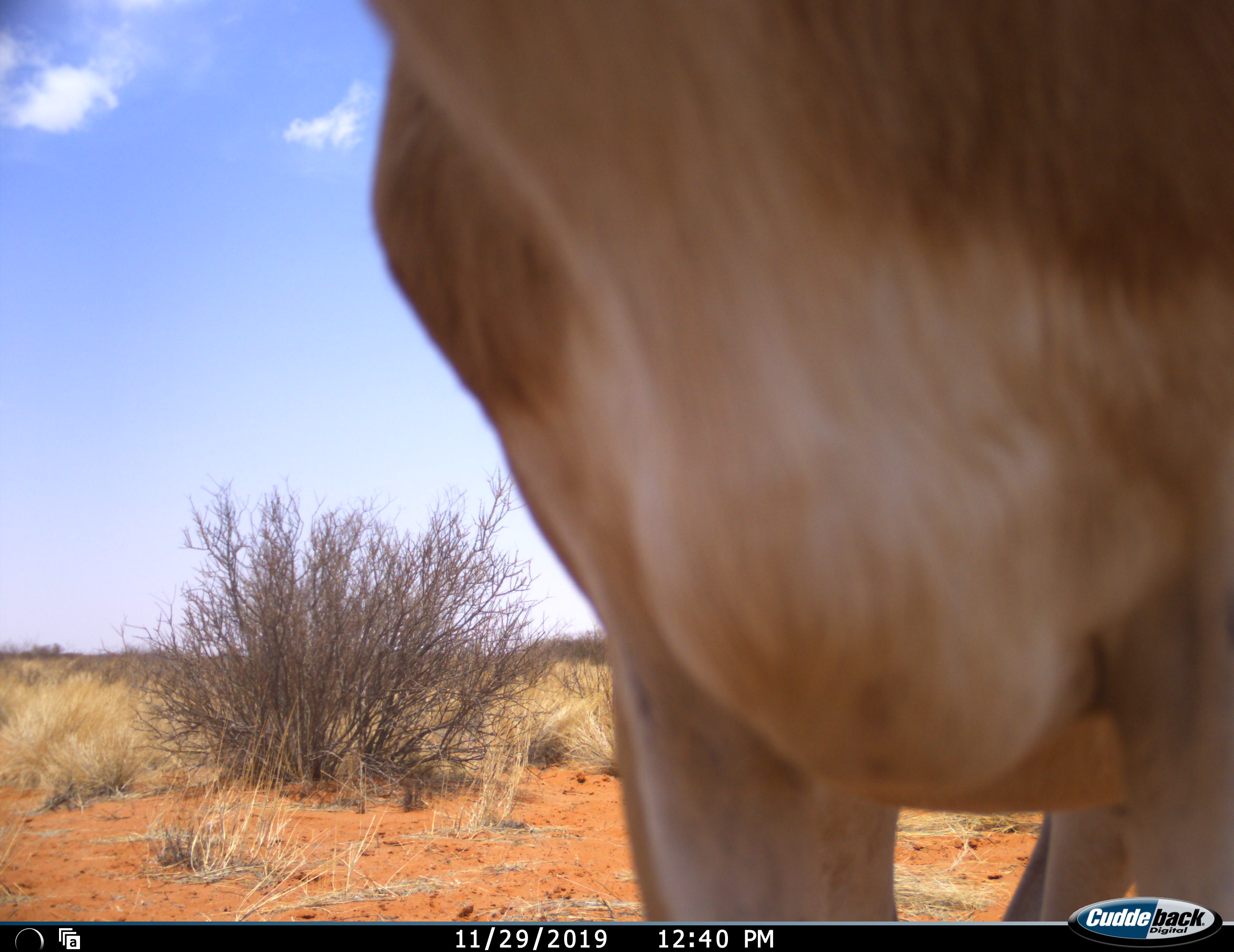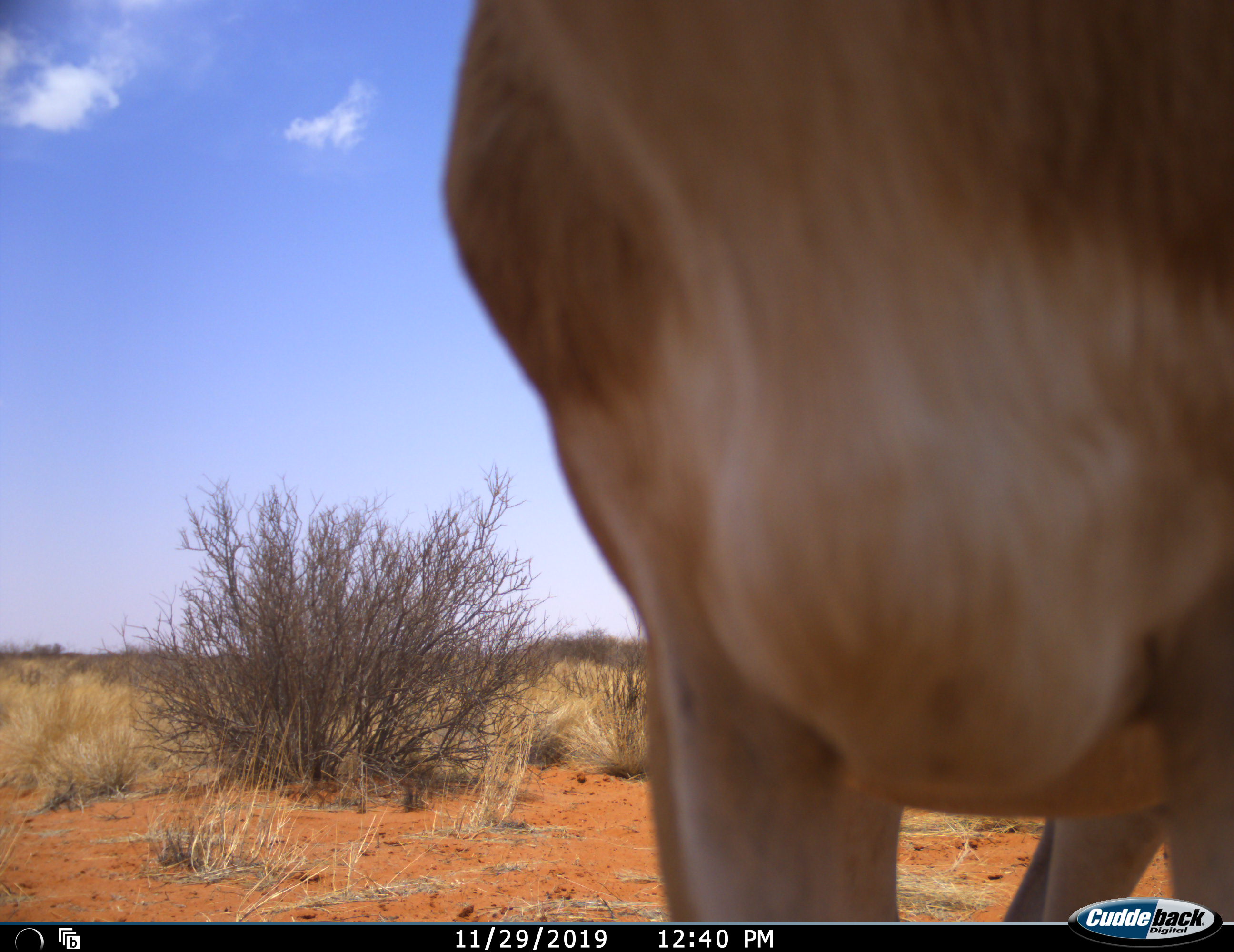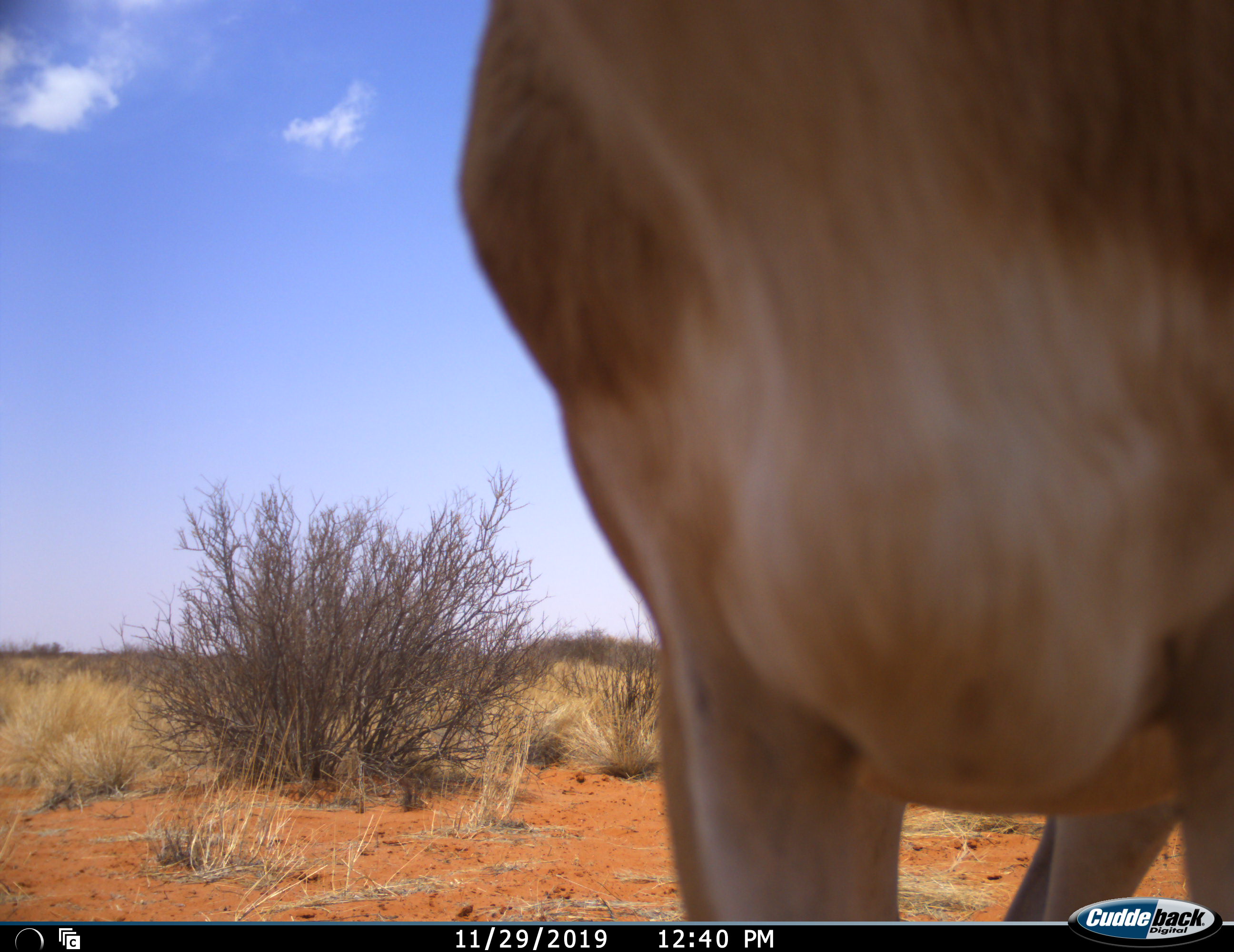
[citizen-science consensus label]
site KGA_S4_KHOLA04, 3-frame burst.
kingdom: Animalia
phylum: Chordata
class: Mammalia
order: Artiodactyla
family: Bovidae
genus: Antidorcas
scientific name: Antidorcas marsupialis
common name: springbok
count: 1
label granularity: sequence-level